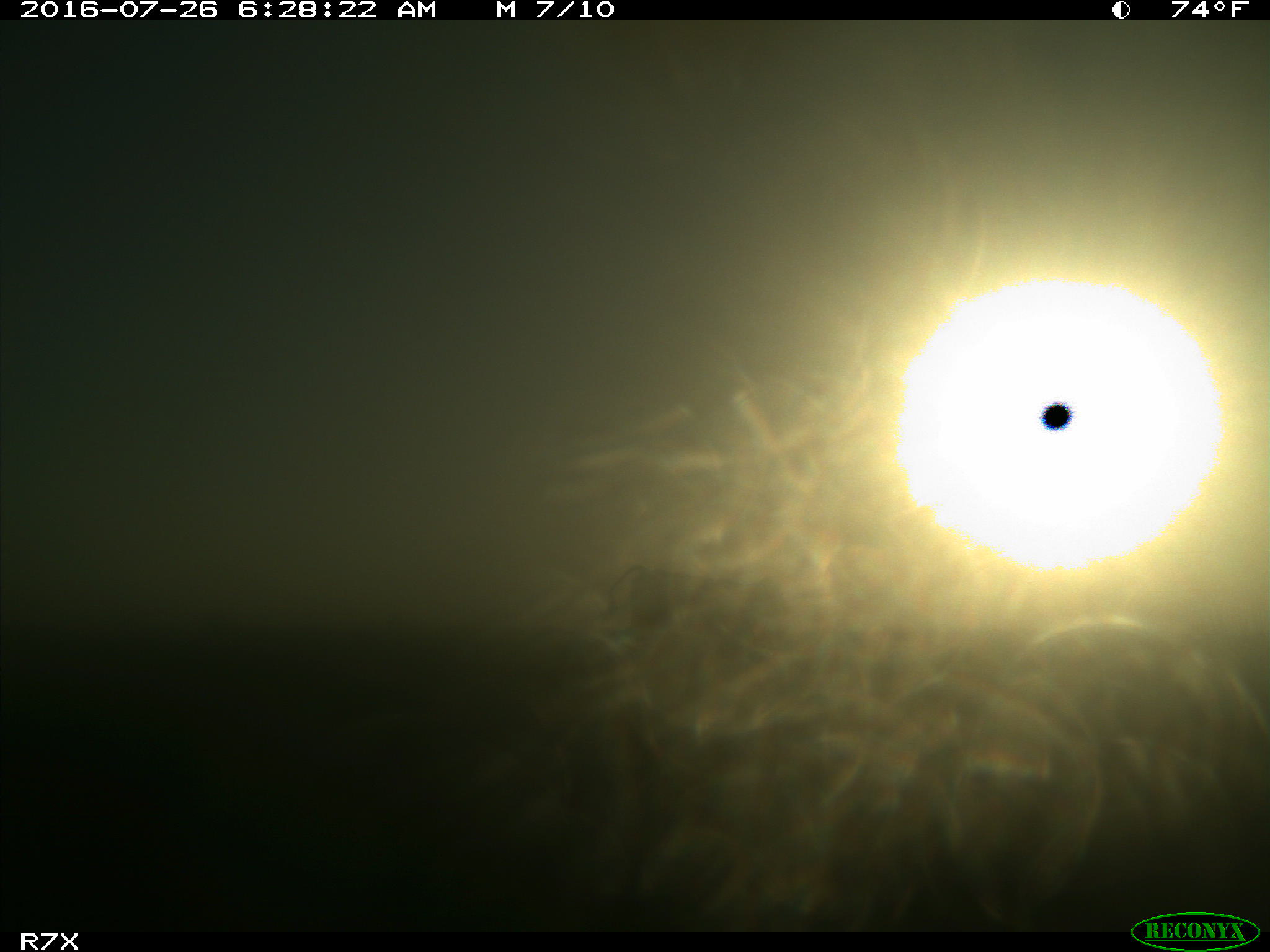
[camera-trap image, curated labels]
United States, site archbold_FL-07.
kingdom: Animalia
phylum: Chordata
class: Mammalia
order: Artiodactyla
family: Bovidae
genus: Bos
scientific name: Bos taurus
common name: domestic cow